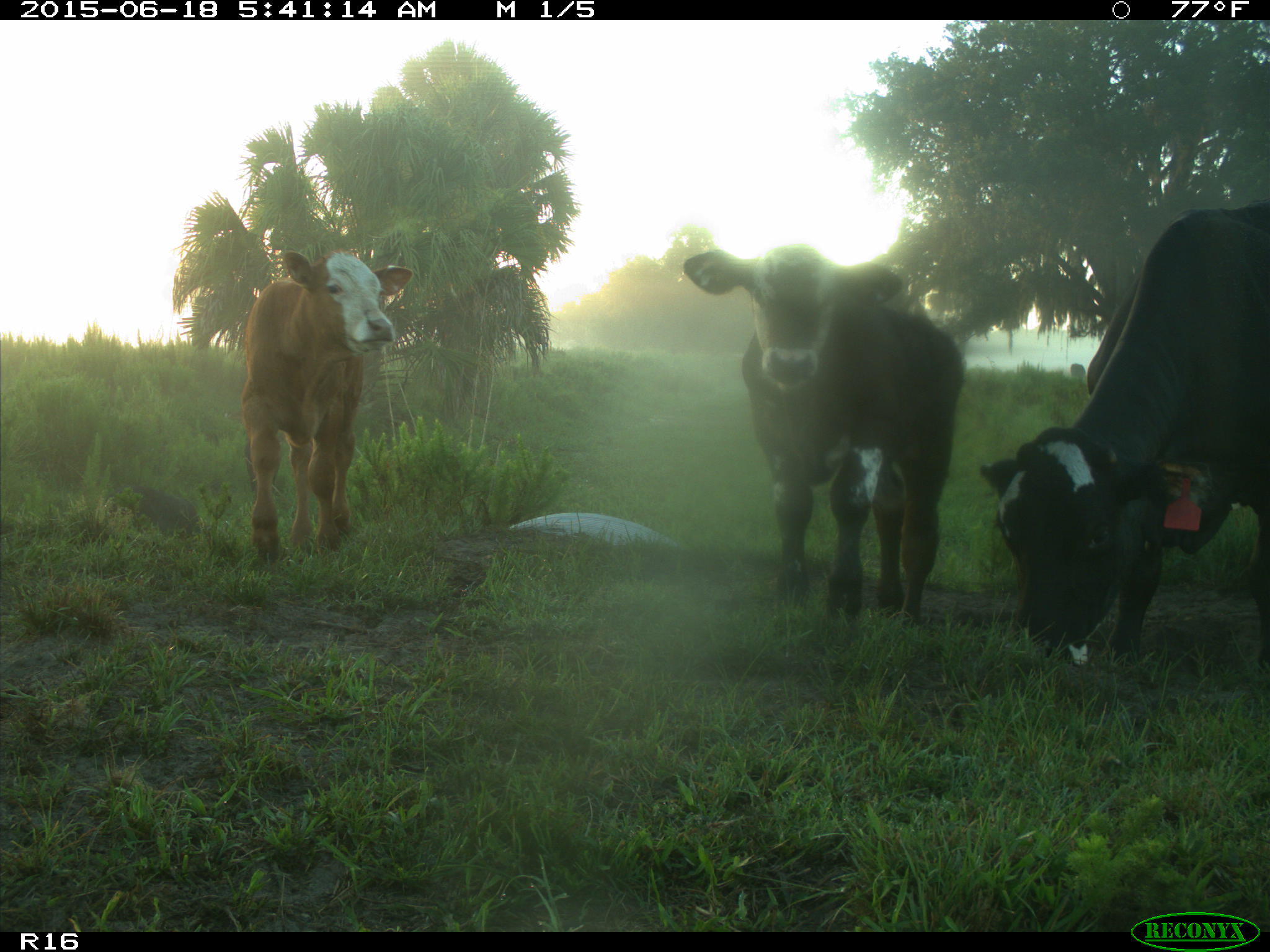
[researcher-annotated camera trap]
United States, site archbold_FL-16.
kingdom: Animalia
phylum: Chordata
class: Mammalia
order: Artiodactyla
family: Suidae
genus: Sus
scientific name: Sus scrofa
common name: wild boar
Sus scrofa (wild boar).